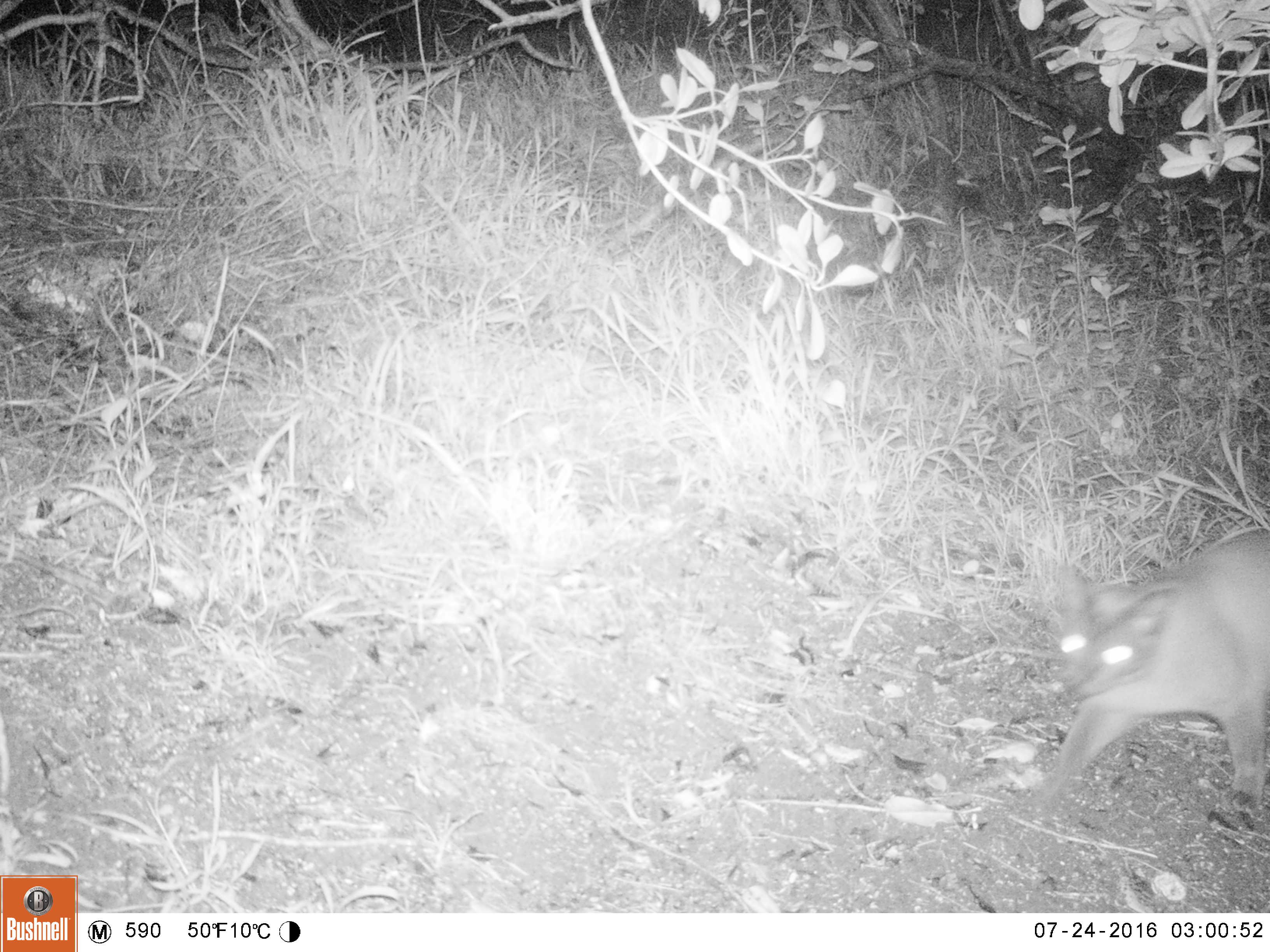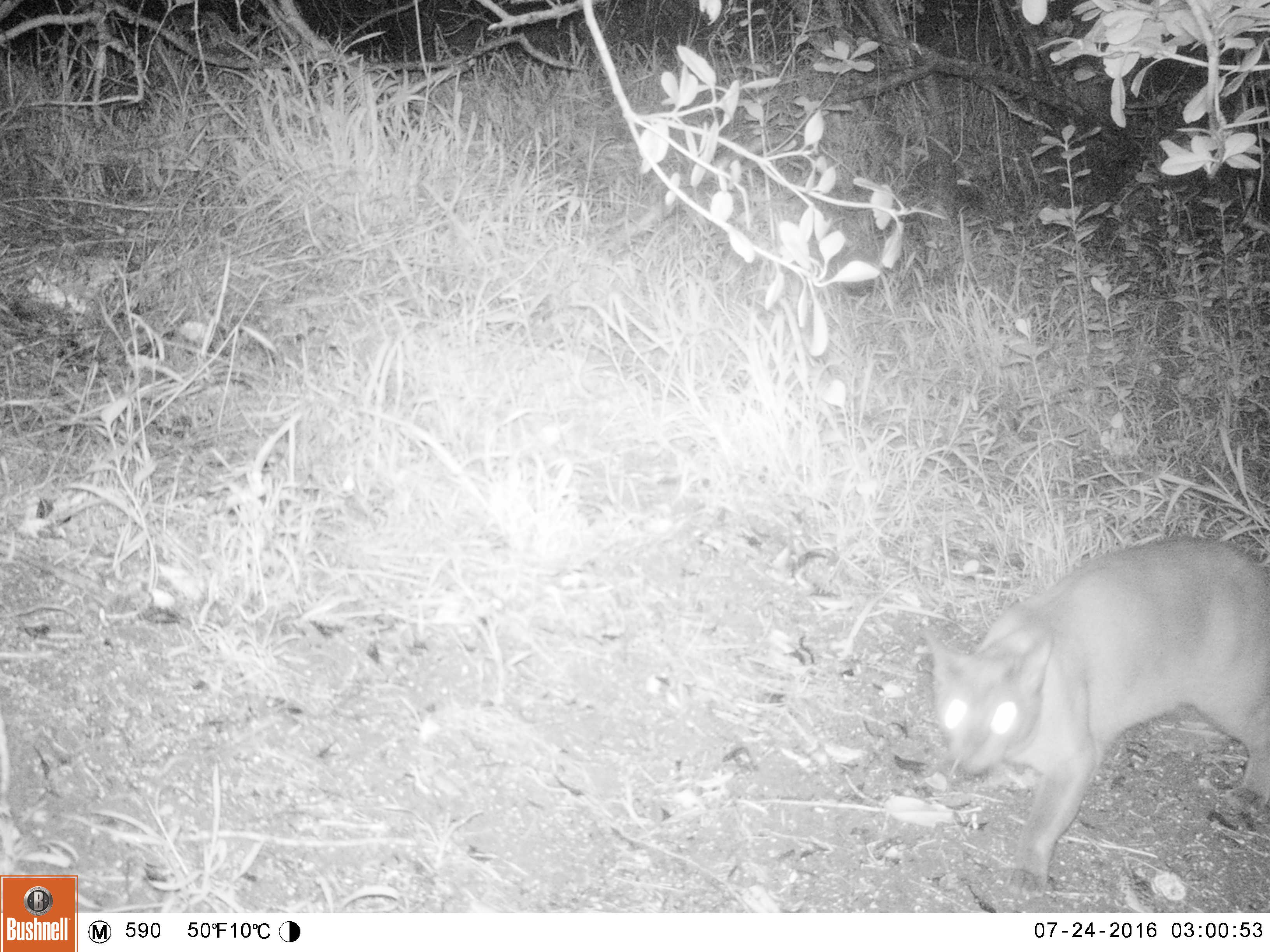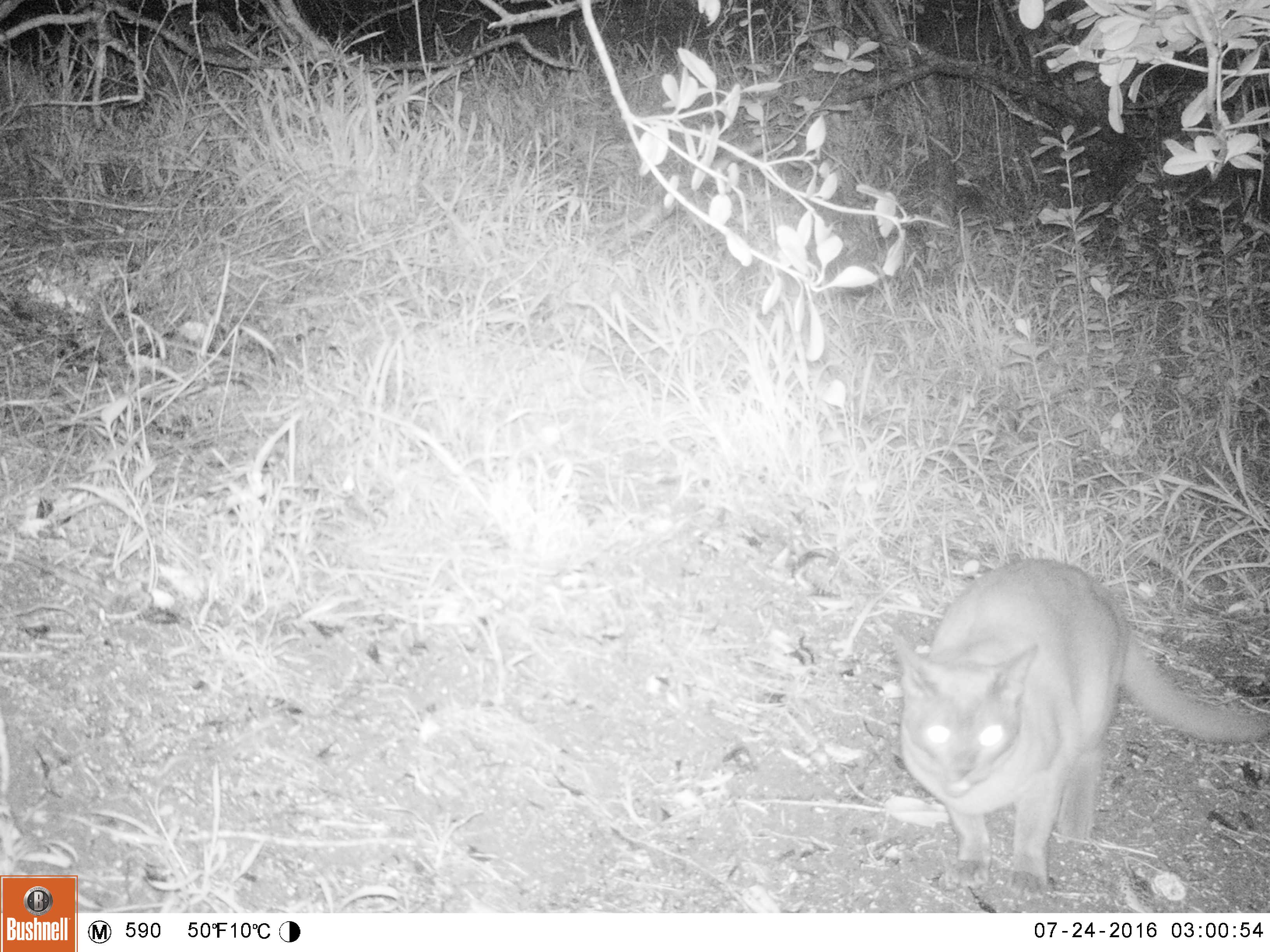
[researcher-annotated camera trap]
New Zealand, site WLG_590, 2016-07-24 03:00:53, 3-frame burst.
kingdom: Animalia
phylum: Chordata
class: Mammalia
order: Carnivora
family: Felidae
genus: Felis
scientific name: Felis catus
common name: domestic cat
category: cat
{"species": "cat (domestic cat) (Felis catus)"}